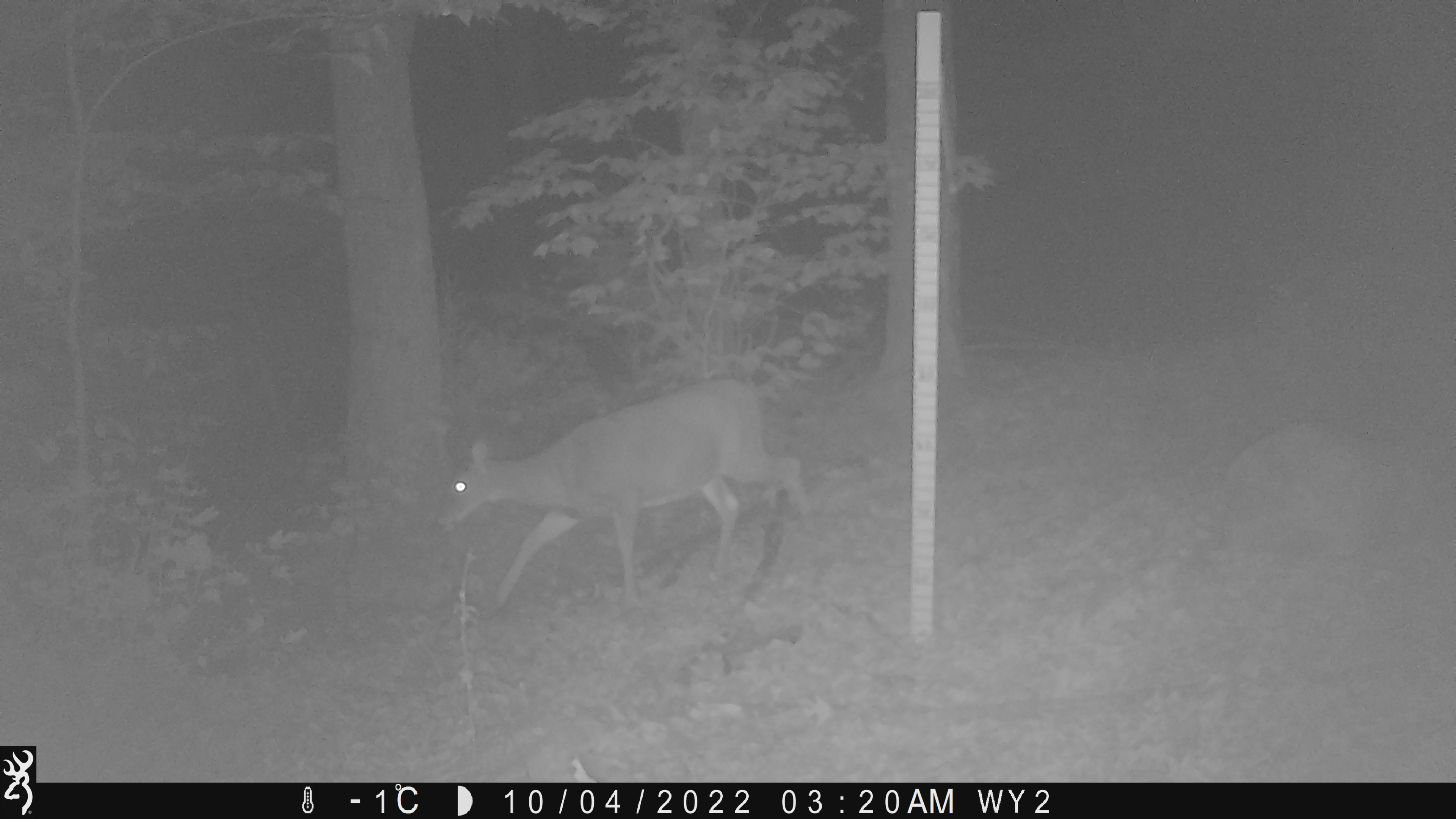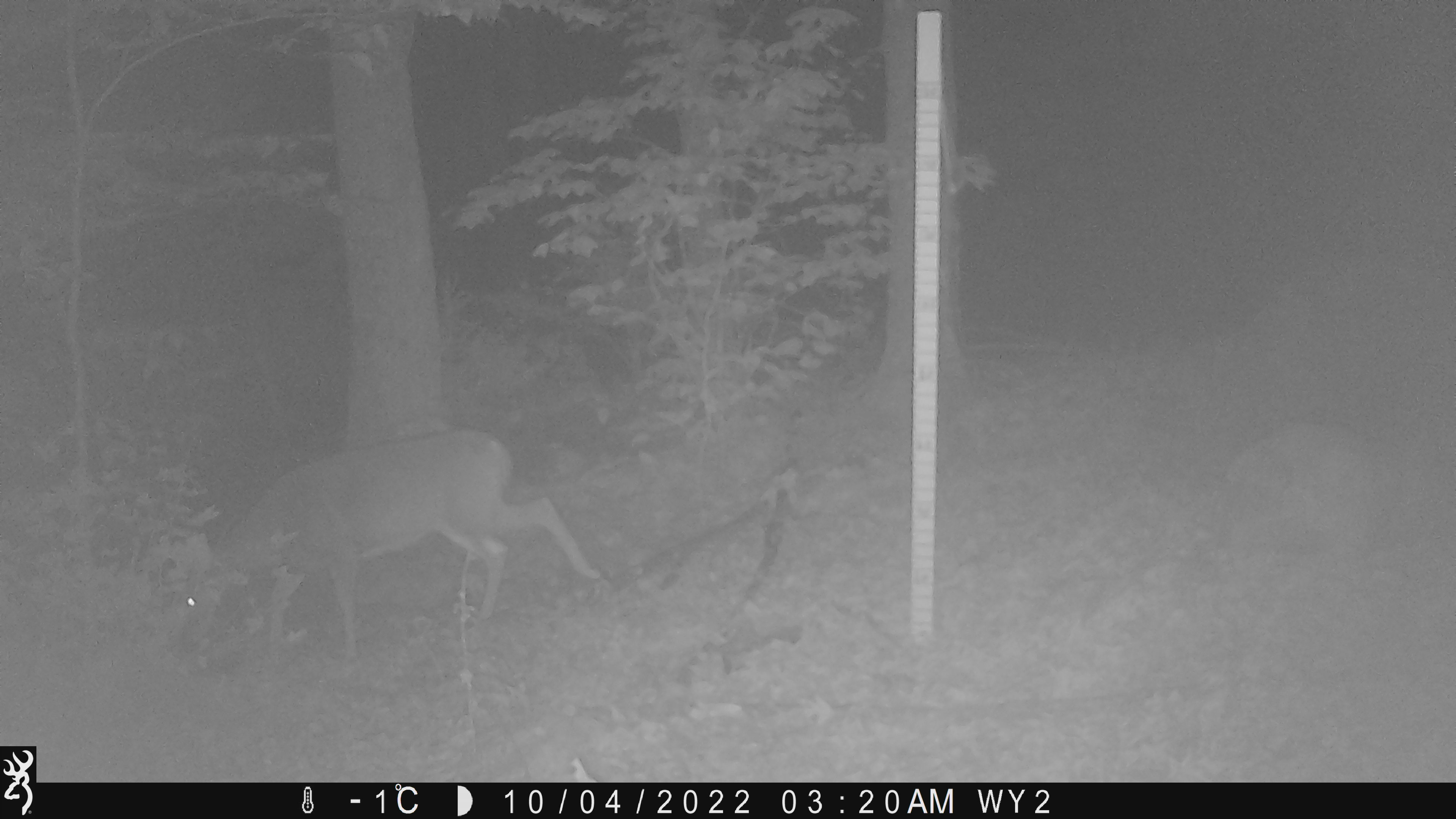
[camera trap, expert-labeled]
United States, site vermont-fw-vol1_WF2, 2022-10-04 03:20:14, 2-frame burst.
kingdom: Animalia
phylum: Chordata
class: Mammalia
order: Artiodactyla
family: Cervidae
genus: Odocoileus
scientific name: Odocoileus virginianus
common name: white-tailed deer